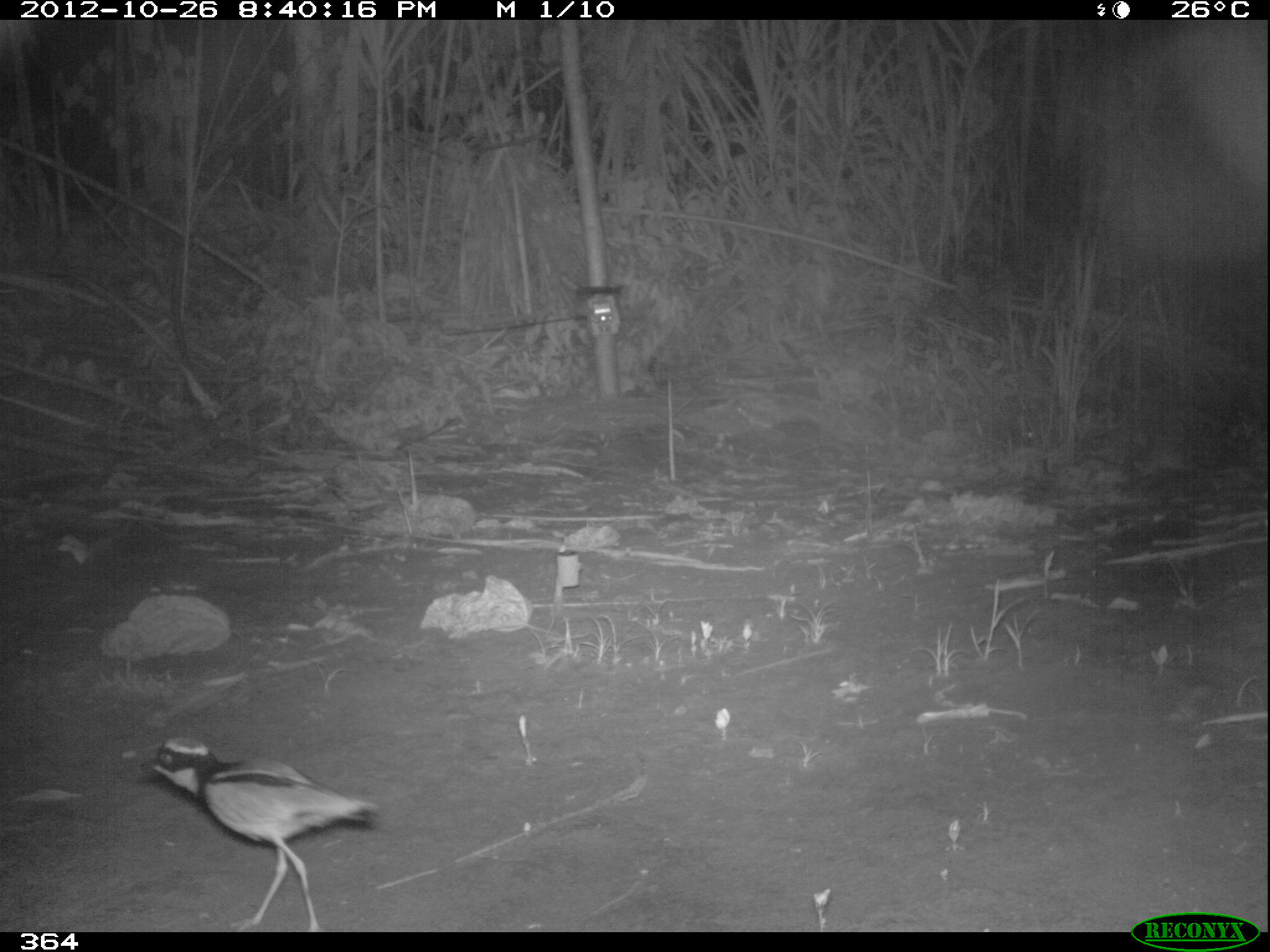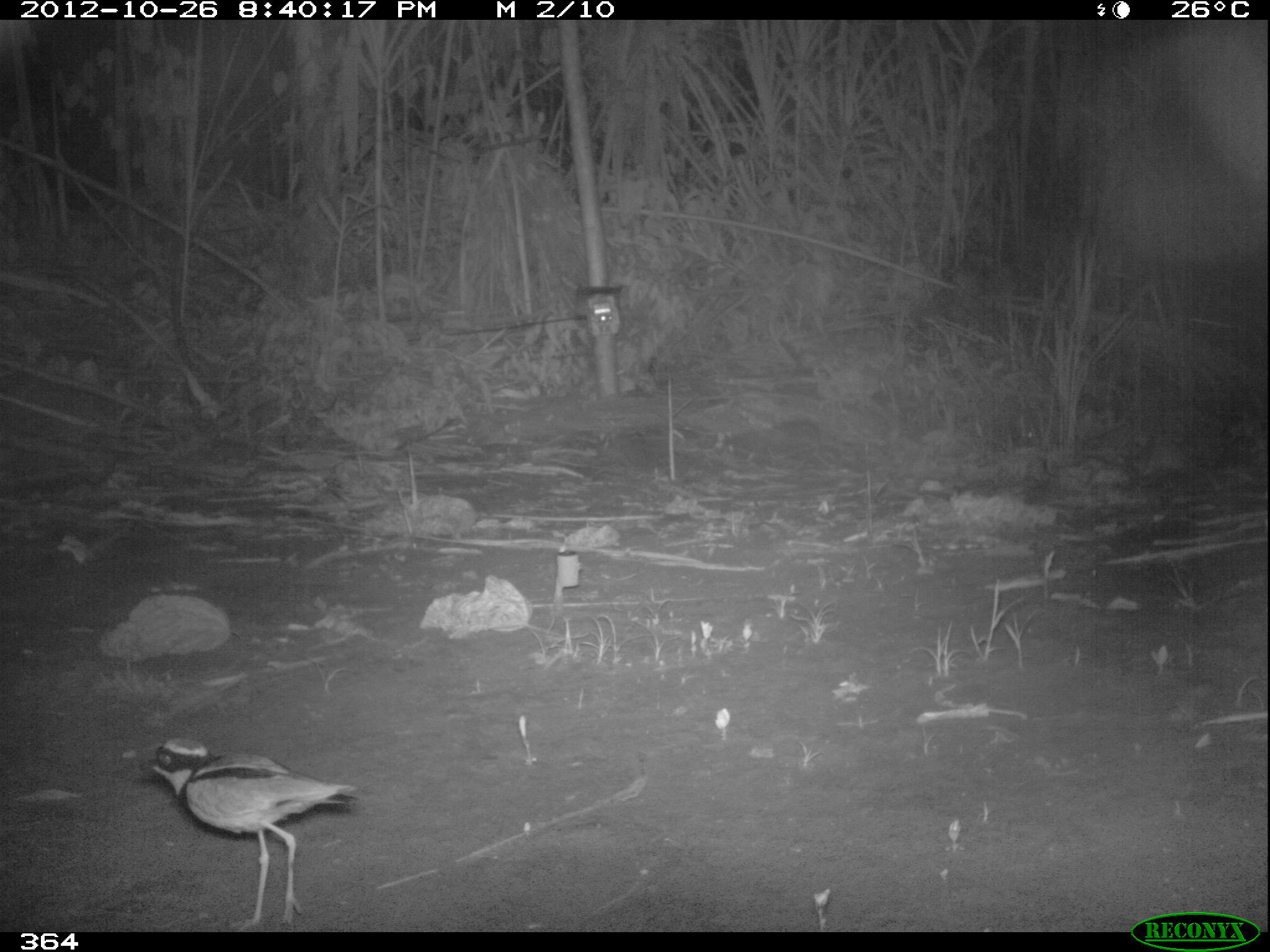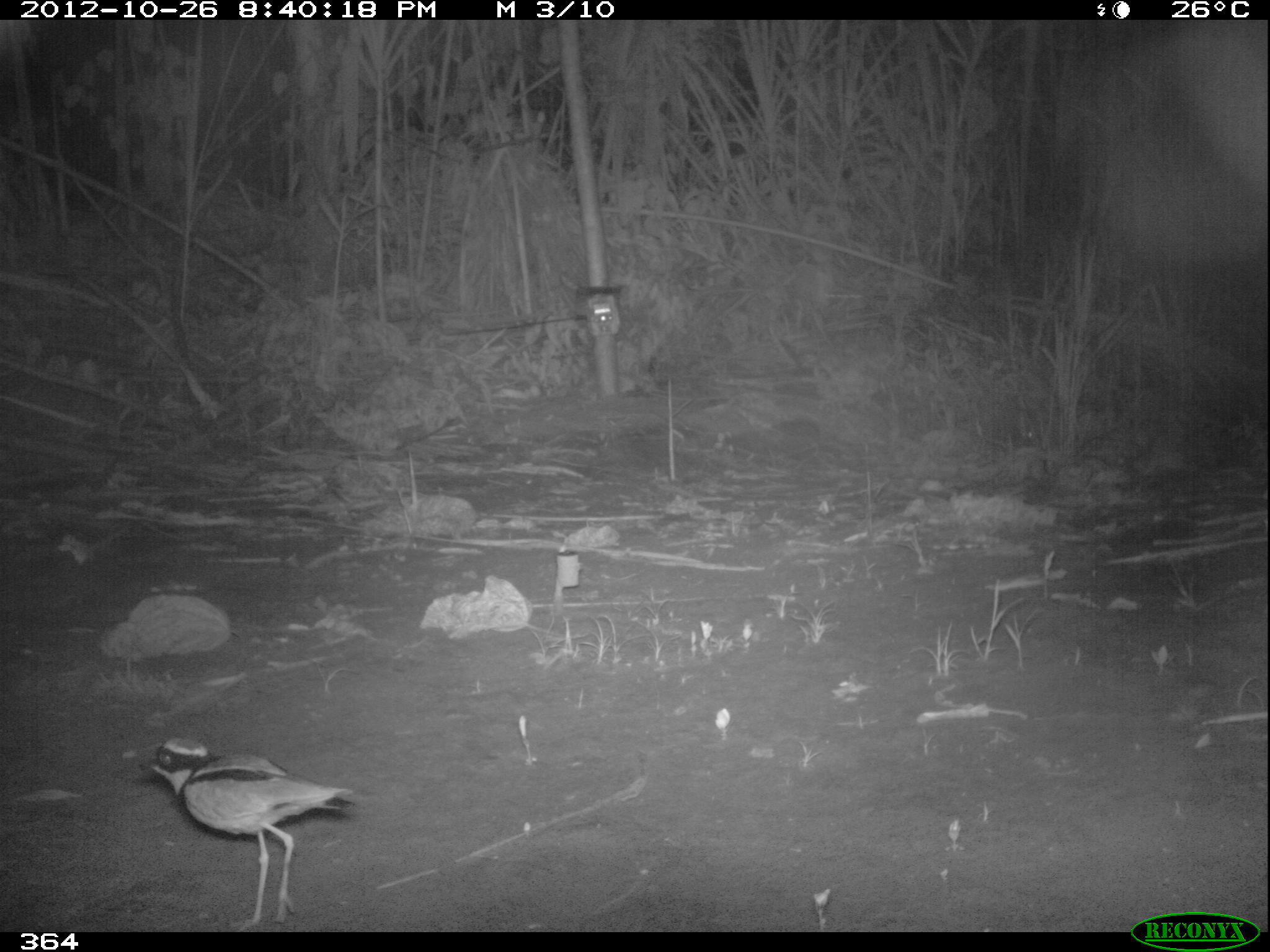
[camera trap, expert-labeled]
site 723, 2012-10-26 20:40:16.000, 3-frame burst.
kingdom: Animalia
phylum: Chordata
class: Aves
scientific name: Aves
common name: bird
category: unknown bird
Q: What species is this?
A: Unknown bird (bird) (Aves).